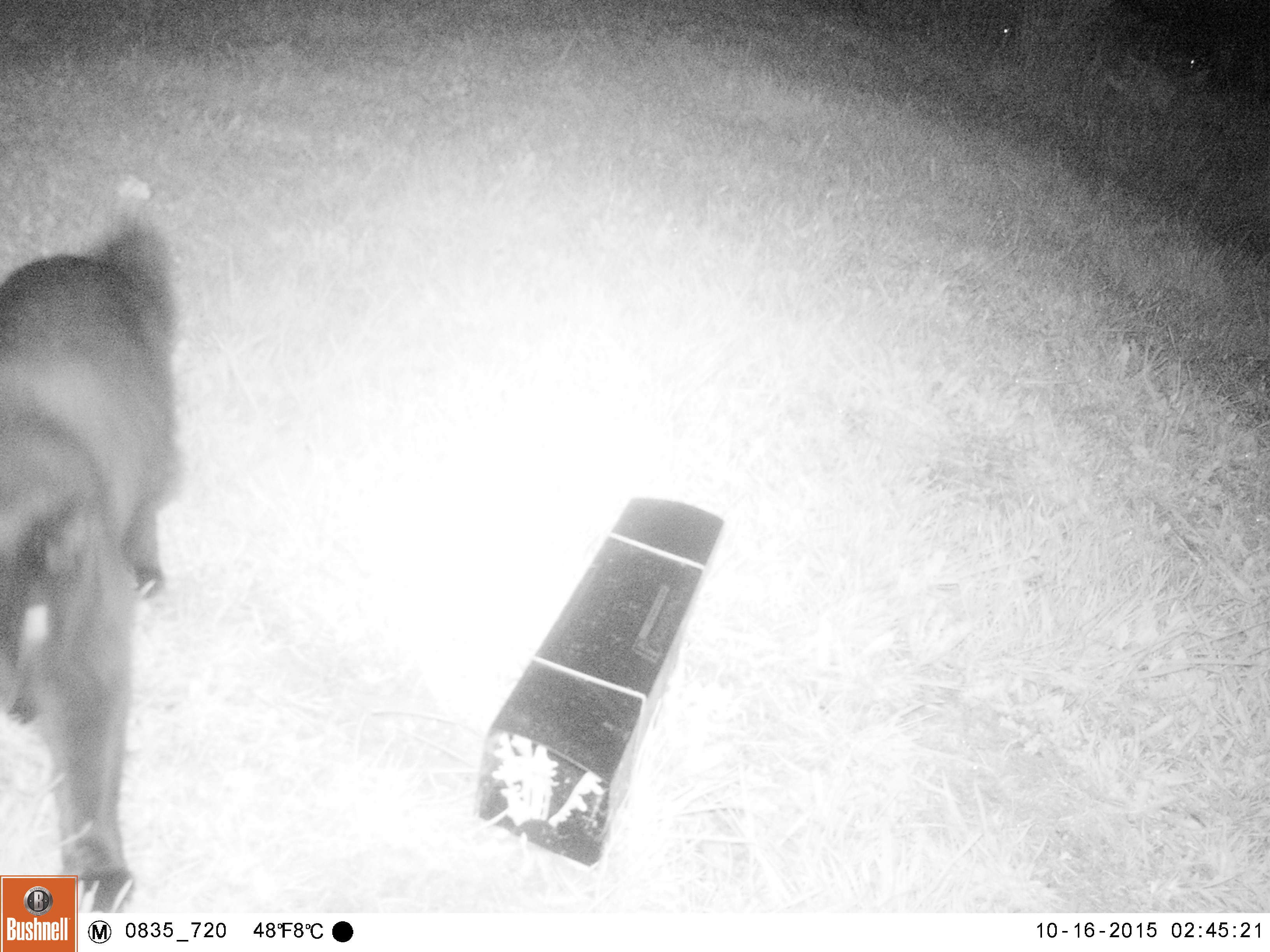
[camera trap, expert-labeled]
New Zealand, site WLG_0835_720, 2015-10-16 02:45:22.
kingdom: Animalia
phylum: Chordata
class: Mammalia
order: Carnivora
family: Felidae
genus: Felis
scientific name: Felis catus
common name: domestic cat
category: cat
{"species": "cat (domestic cat) (Felis catus)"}